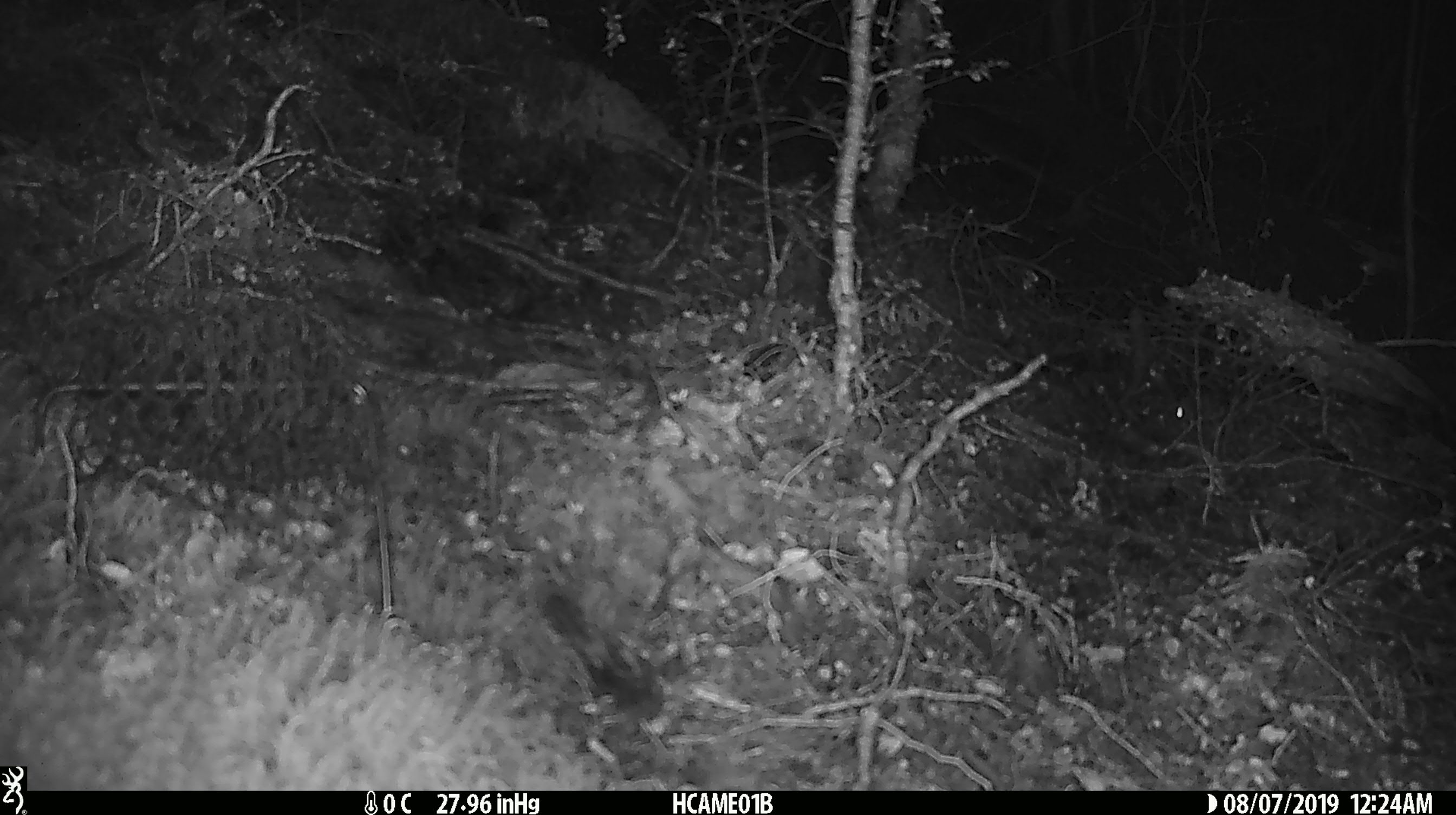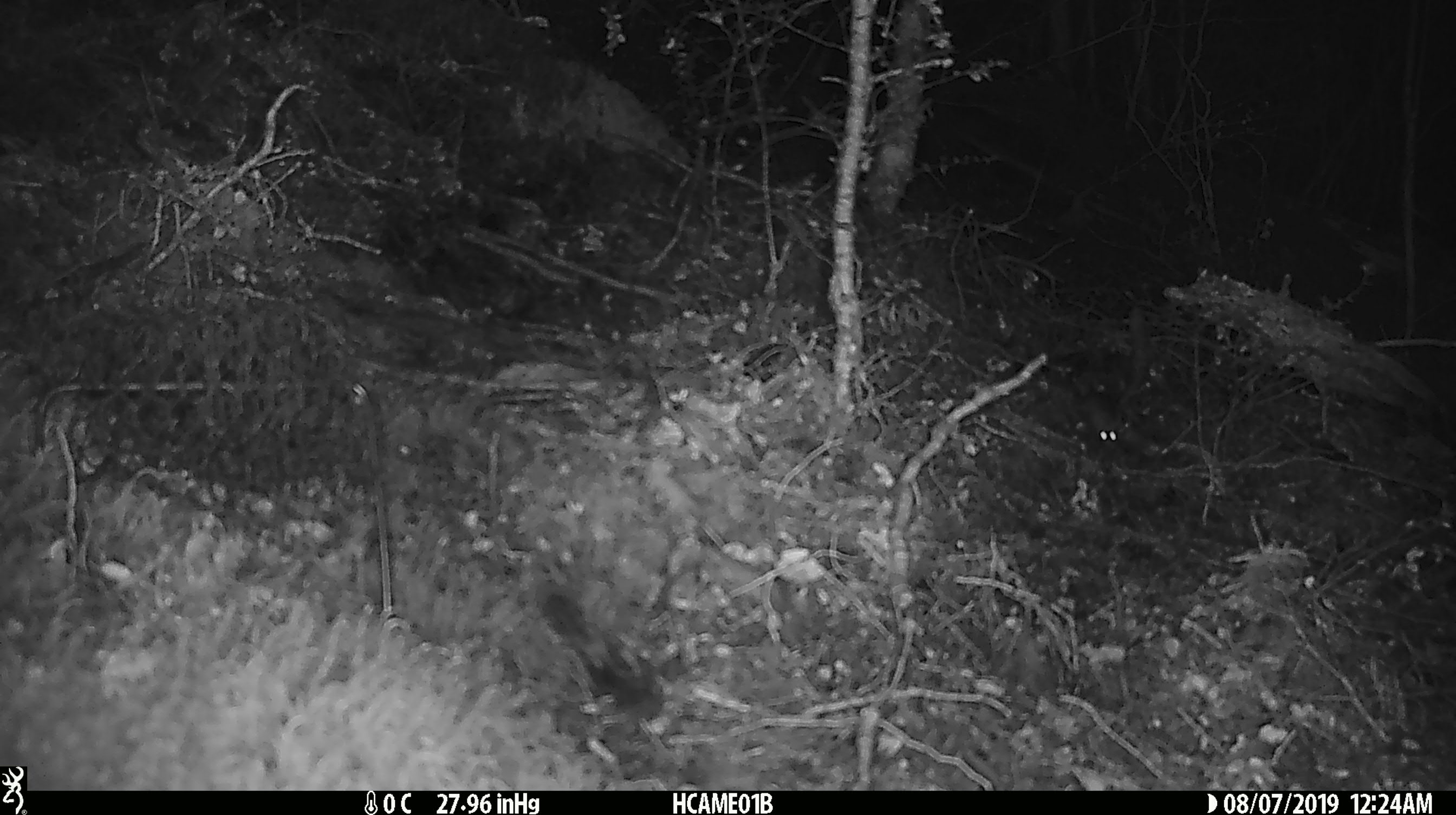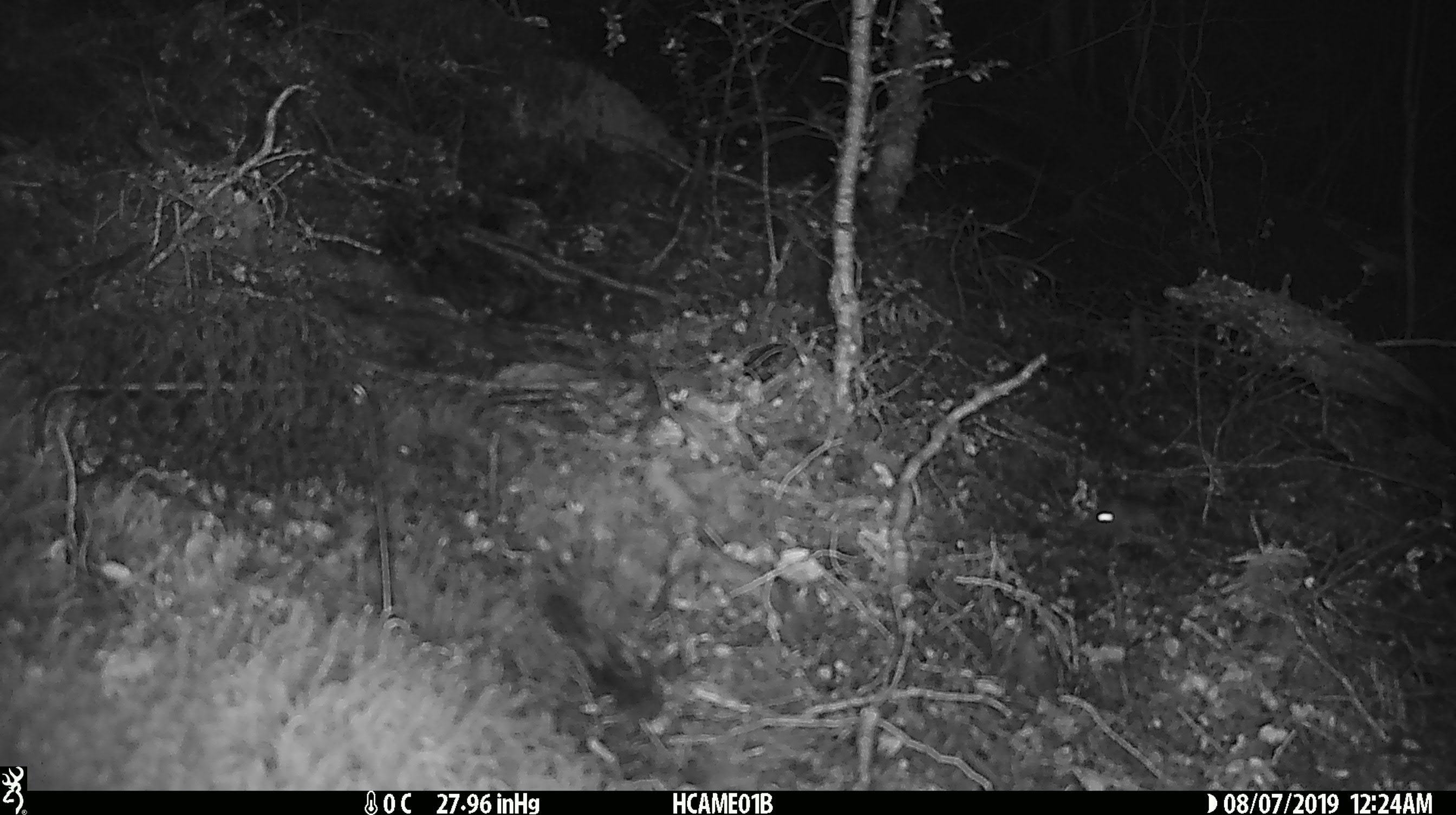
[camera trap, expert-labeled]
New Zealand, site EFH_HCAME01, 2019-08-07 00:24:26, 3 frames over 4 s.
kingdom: Animalia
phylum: Chordata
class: Mammalia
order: Rodentia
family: Muridae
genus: Mus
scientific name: Mus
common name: mouse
Mouse (Mus).